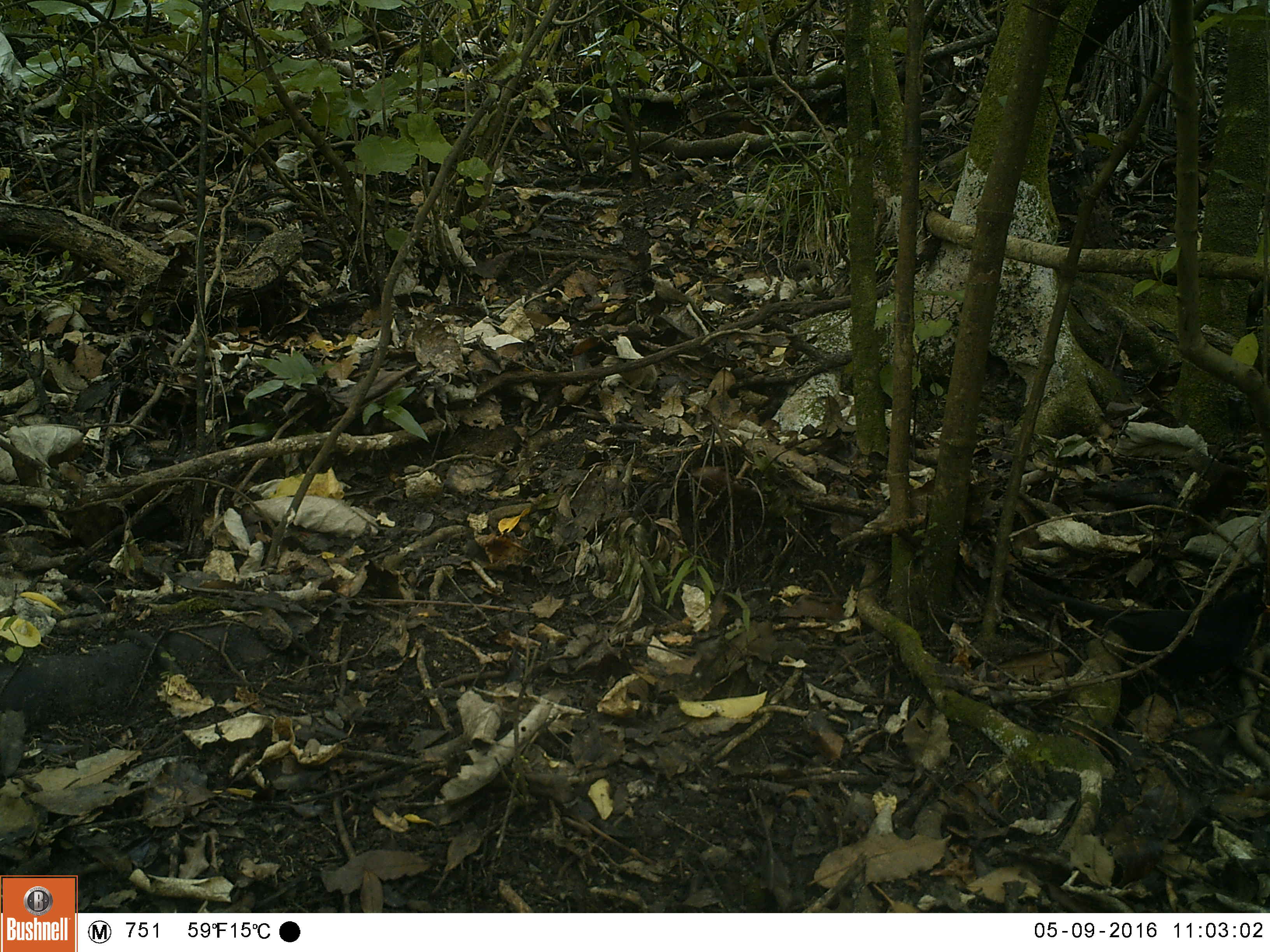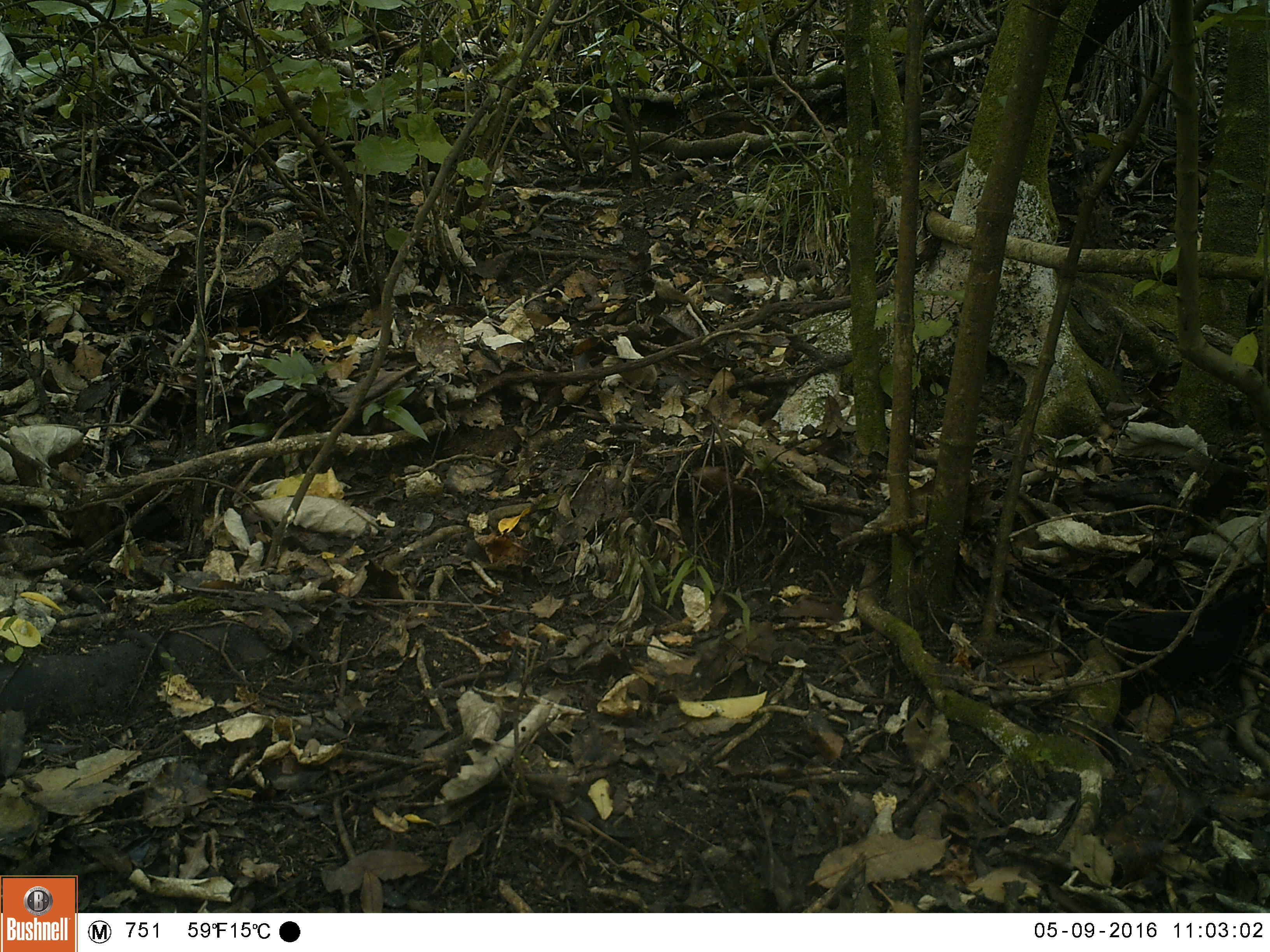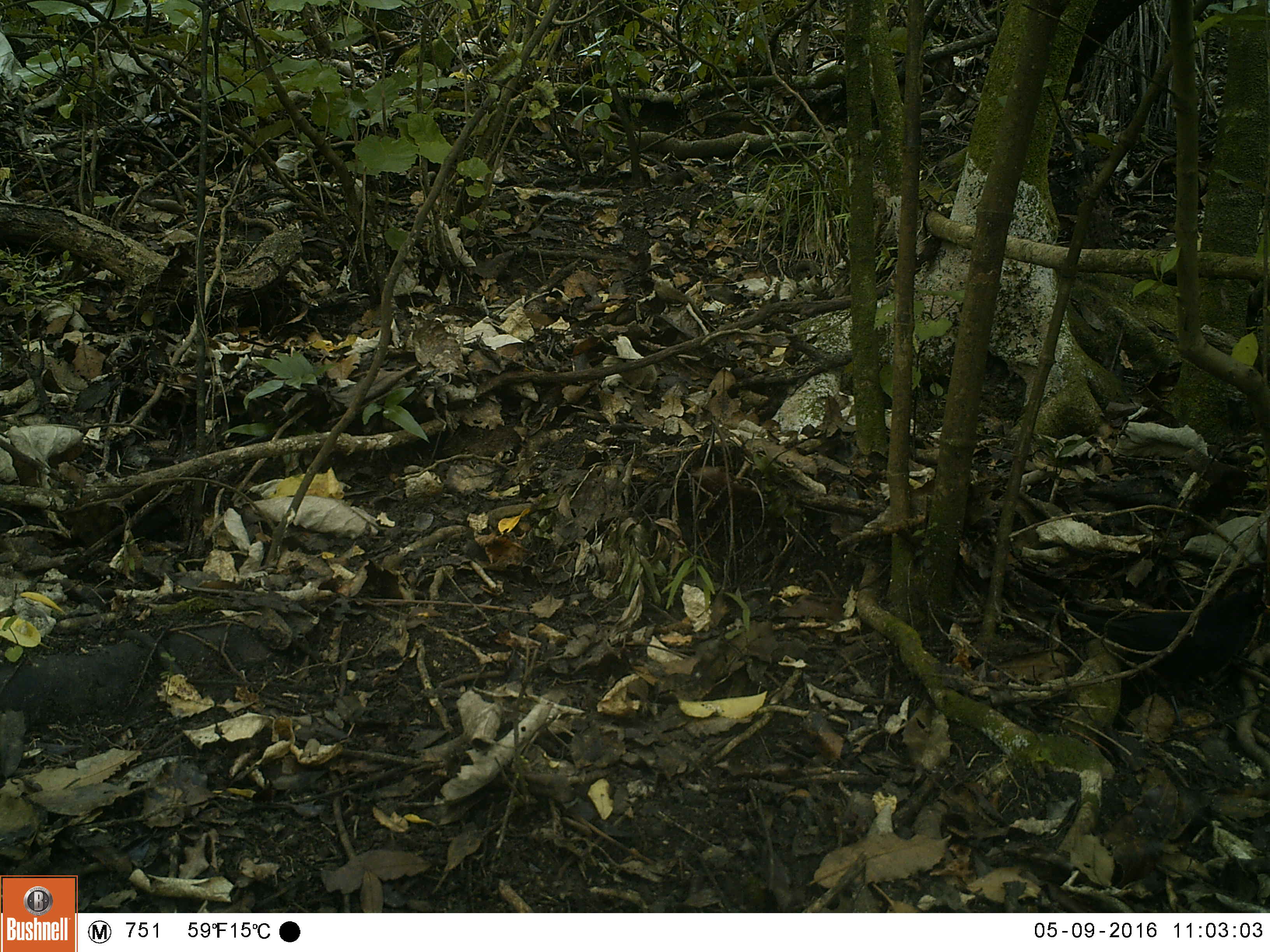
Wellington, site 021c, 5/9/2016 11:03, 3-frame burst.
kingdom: Animalia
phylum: Chordata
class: Aves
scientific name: Aves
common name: bird